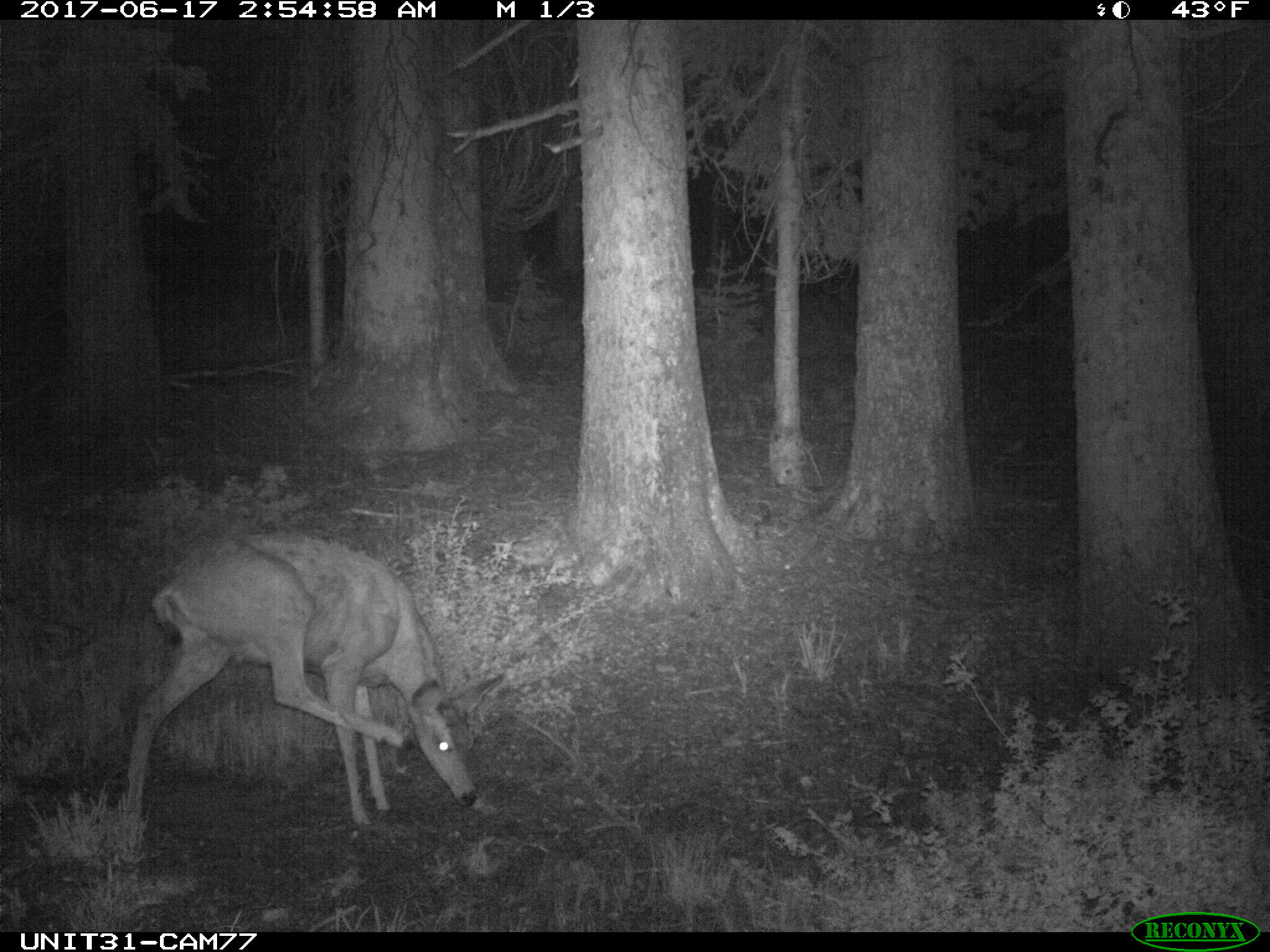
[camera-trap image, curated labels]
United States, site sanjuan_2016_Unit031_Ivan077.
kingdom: Animalia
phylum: Chordata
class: Mammalia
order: Artiodactyla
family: Cervidae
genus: Odocoileus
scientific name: Odocoileus hemionus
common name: mule deer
Odocoileus hemionus (mule deer).